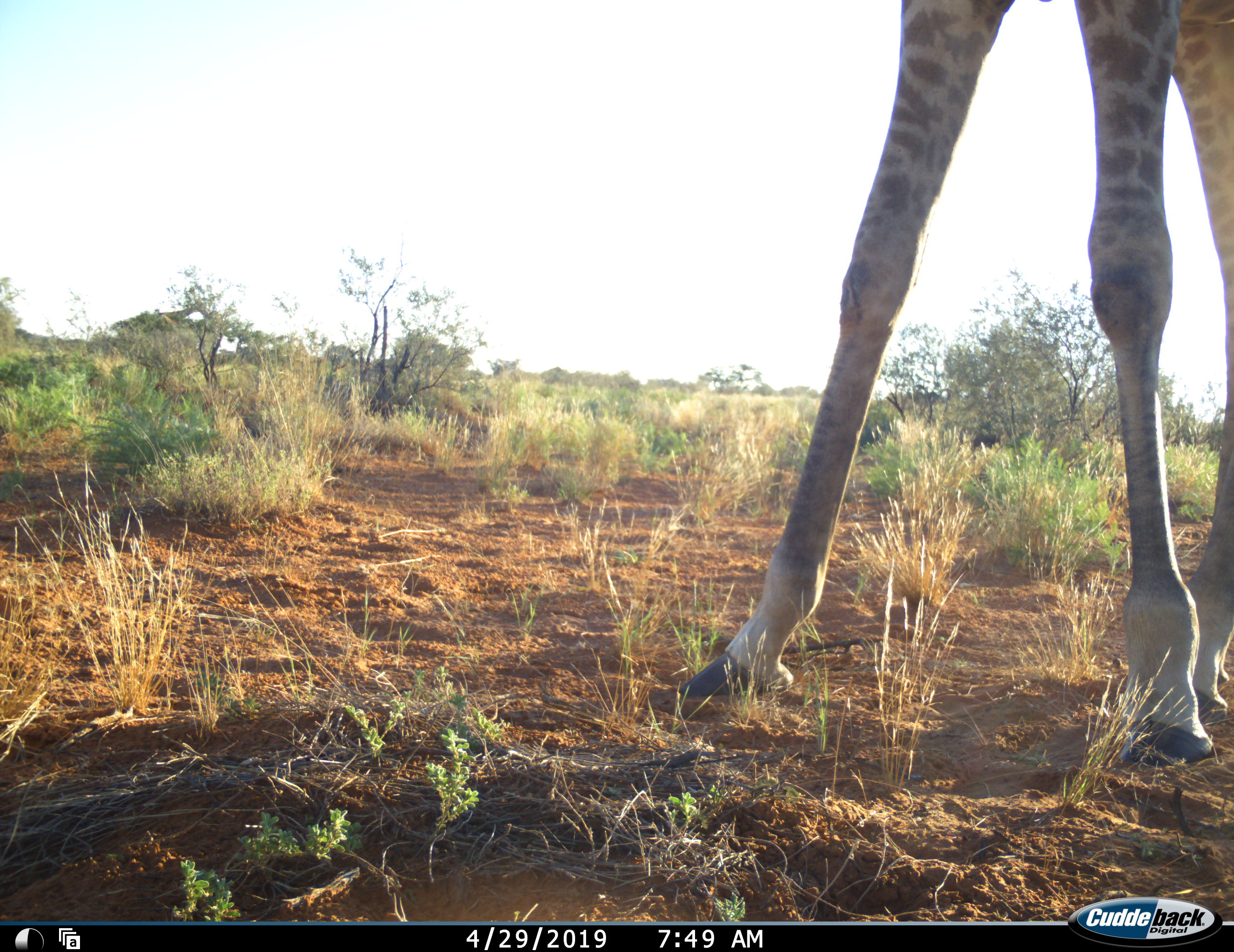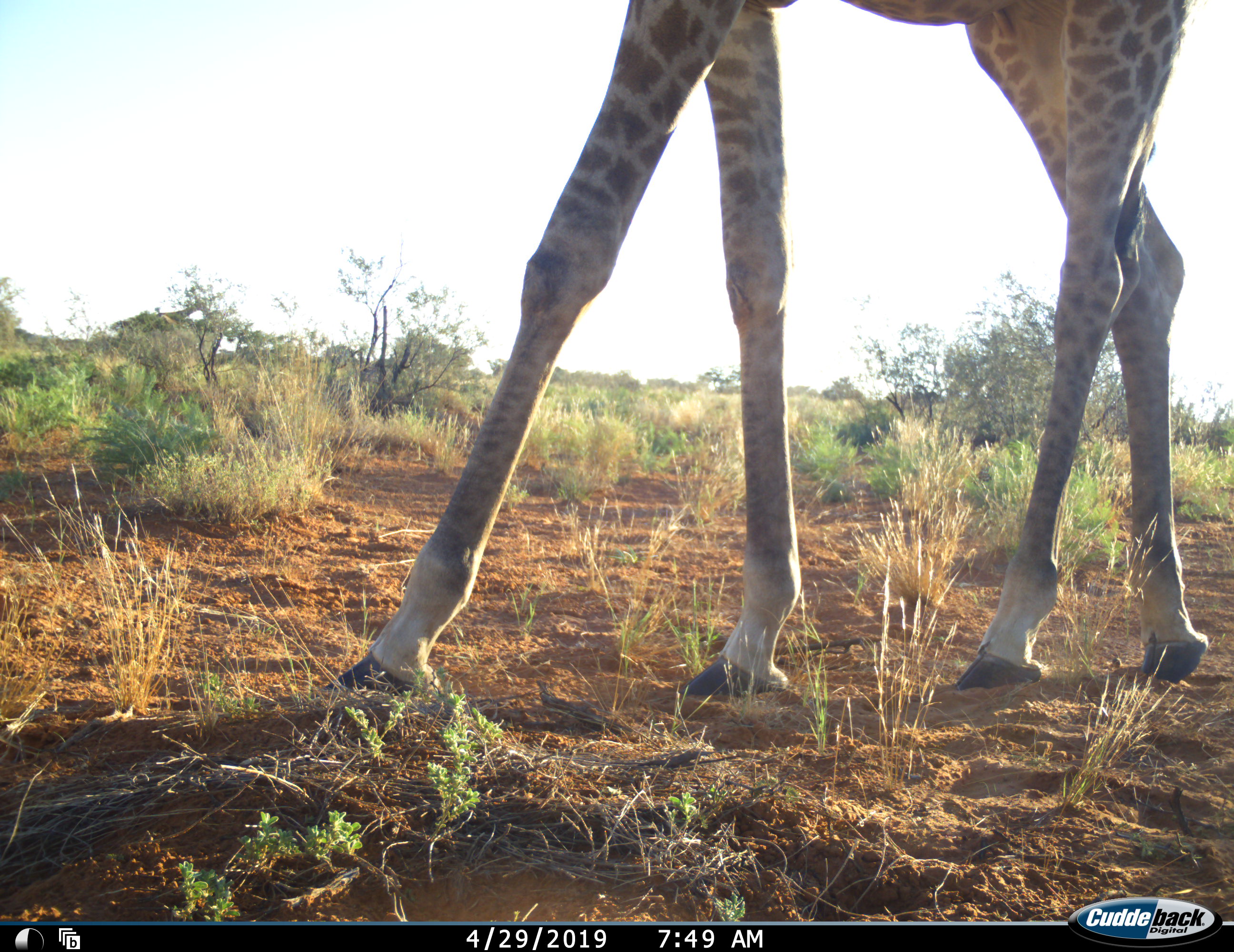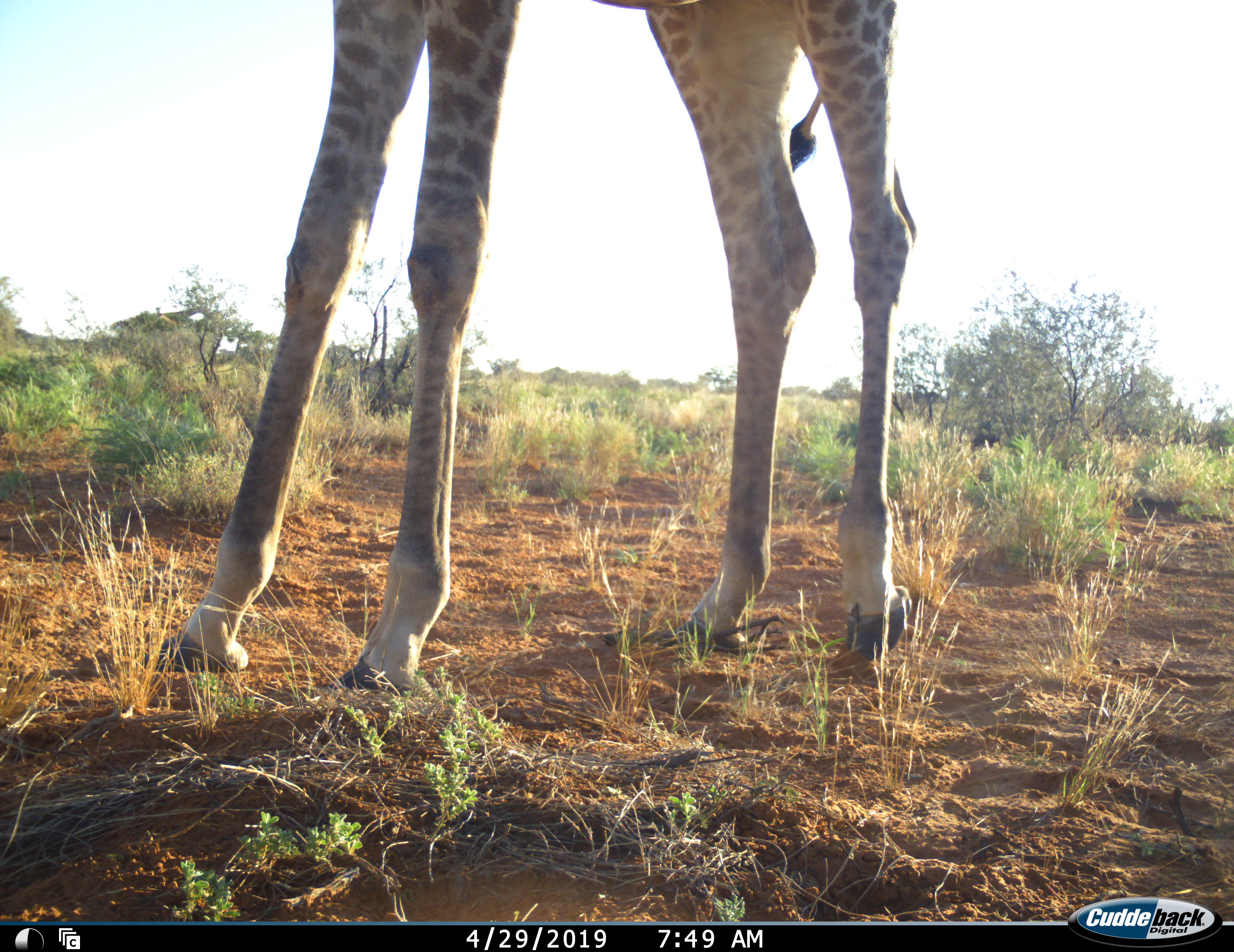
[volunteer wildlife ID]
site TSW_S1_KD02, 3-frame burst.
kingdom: Animalia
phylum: Chordata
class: Mammalia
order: Artiodactyla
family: Giraffidae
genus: Giraffa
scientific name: Giraffa camelopardalis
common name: giraffe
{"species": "giraffe (Giraffa camelopardalis)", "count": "1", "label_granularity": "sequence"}